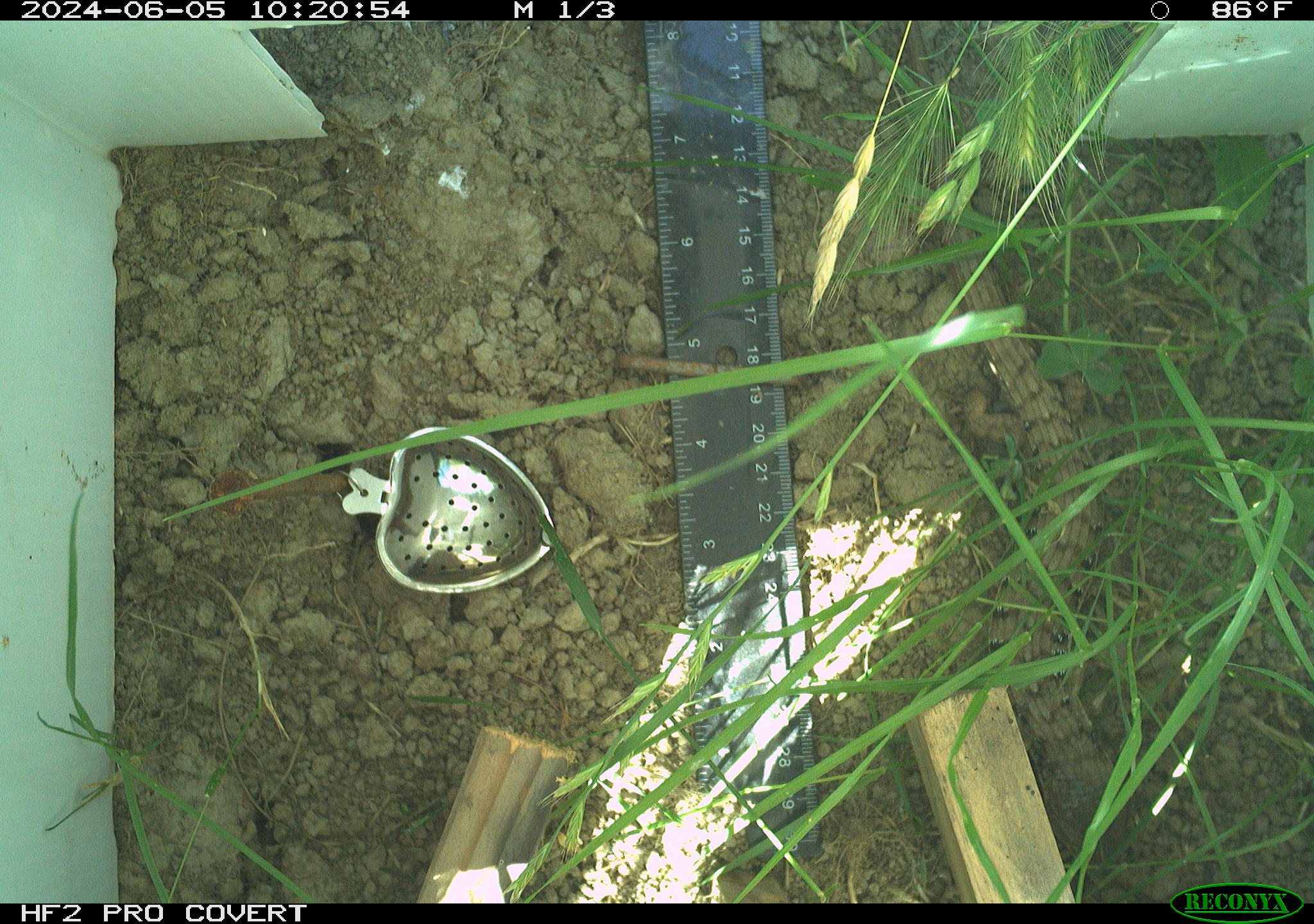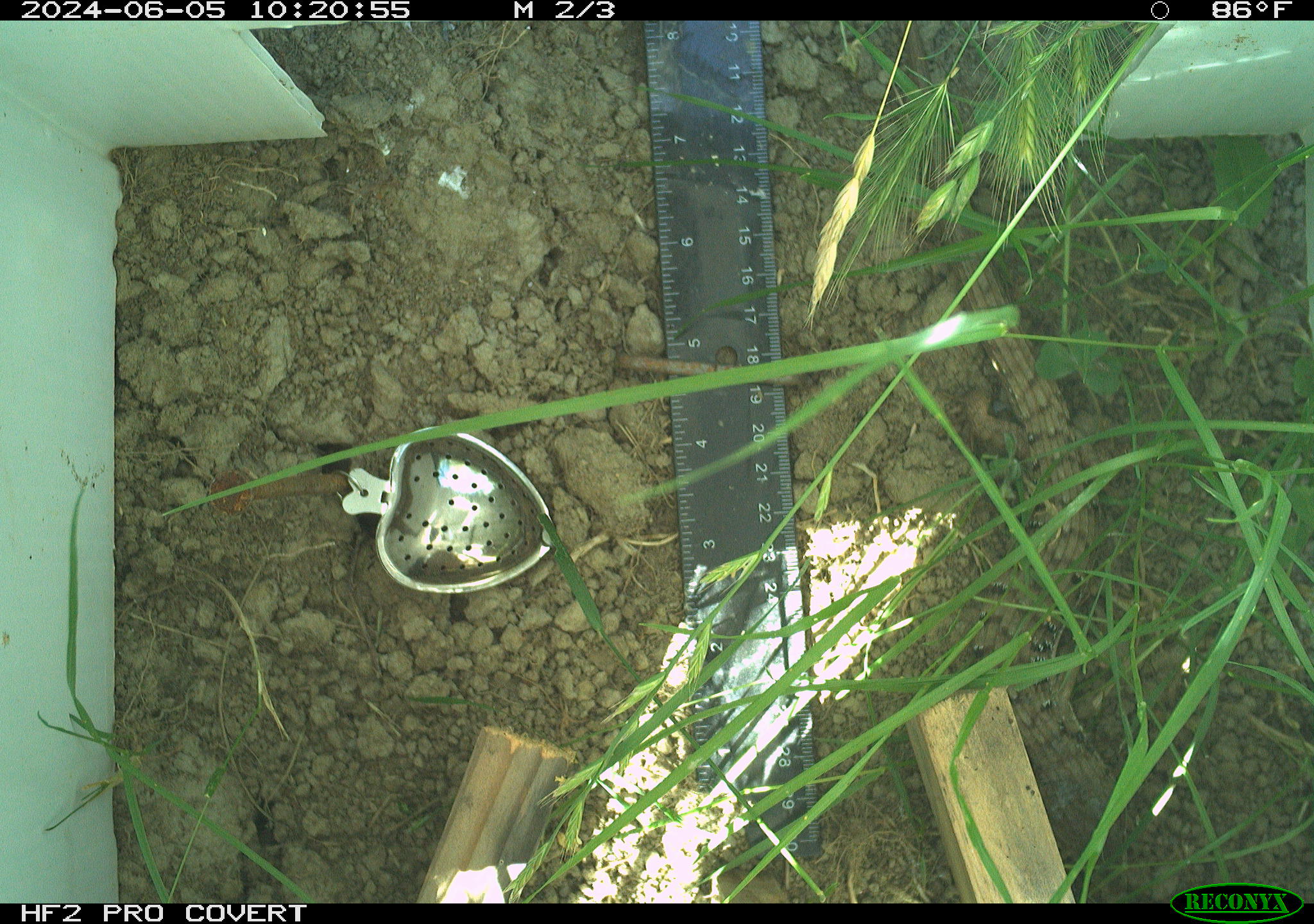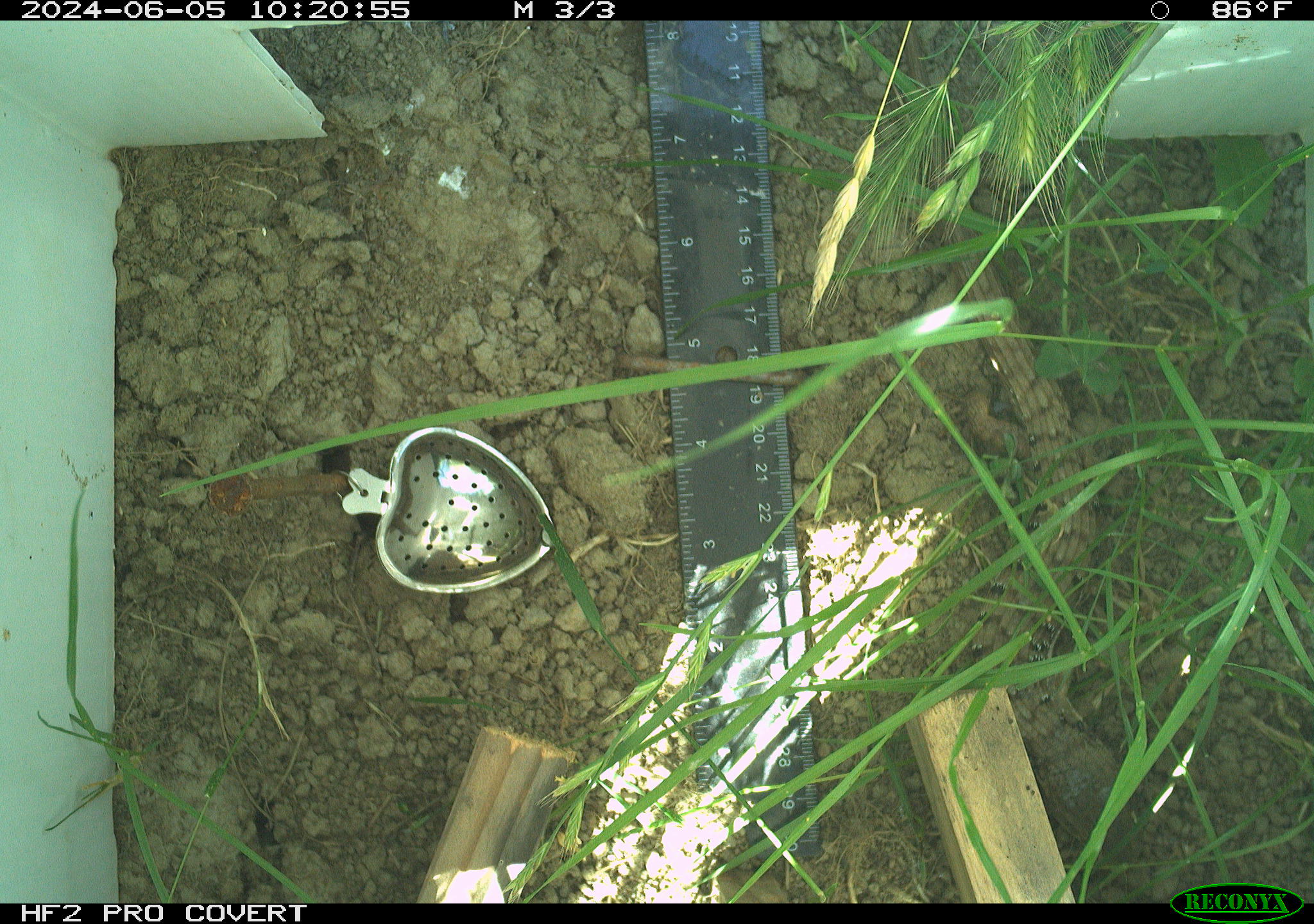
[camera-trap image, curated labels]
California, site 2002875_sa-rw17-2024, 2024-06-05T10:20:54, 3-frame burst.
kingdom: Animalia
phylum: Chordata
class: Reptilia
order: Squamata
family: Anguidae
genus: Elgaria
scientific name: Elgaria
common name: alligator lizards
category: elgaria species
Elgaria species (alligator lizards) (Elgaria).